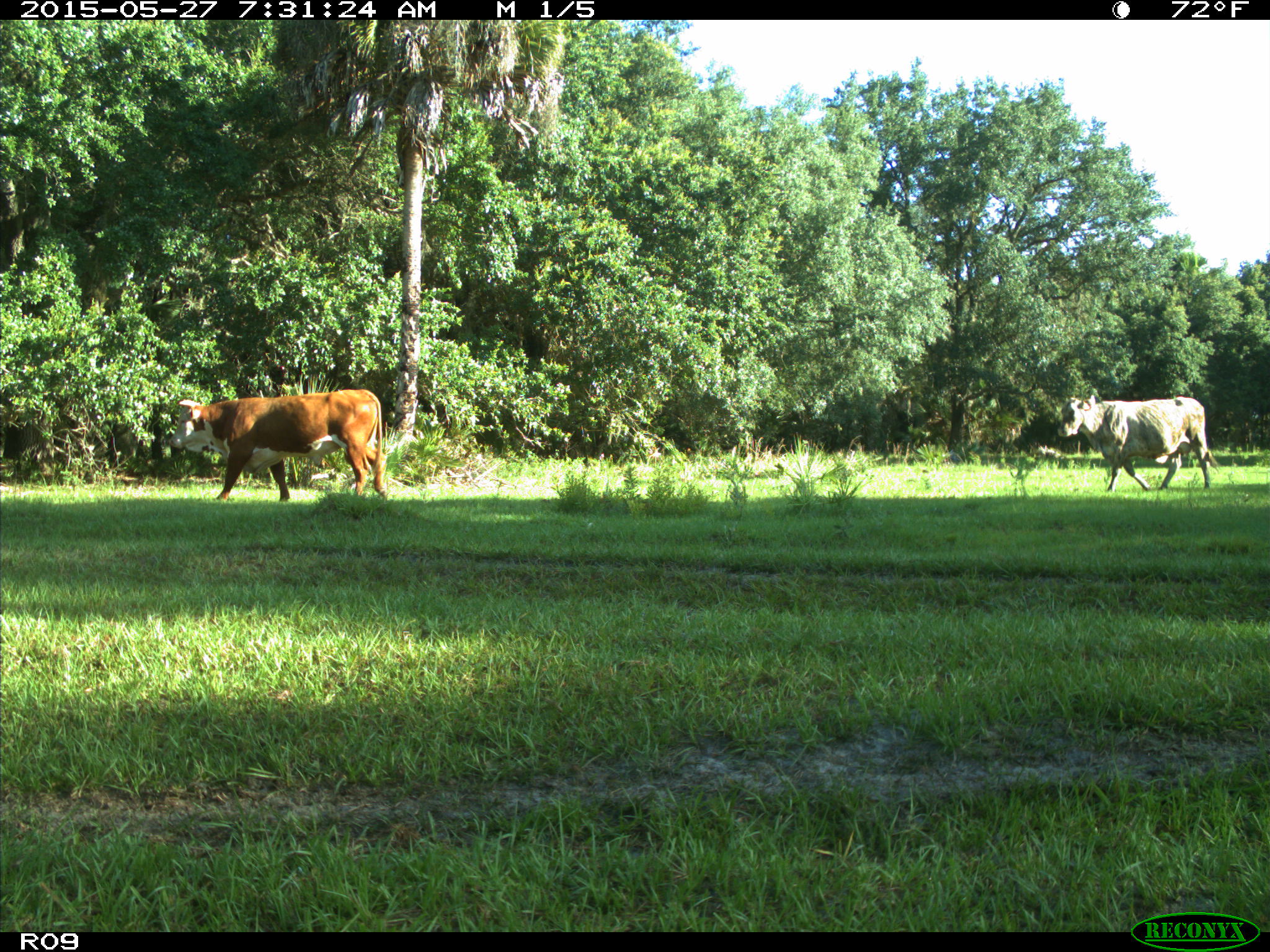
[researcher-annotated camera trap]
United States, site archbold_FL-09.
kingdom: Animalia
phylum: Chordata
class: Mammalia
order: Artiodactyla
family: Bovidae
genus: Bos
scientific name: Bos taurus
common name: domestic cow